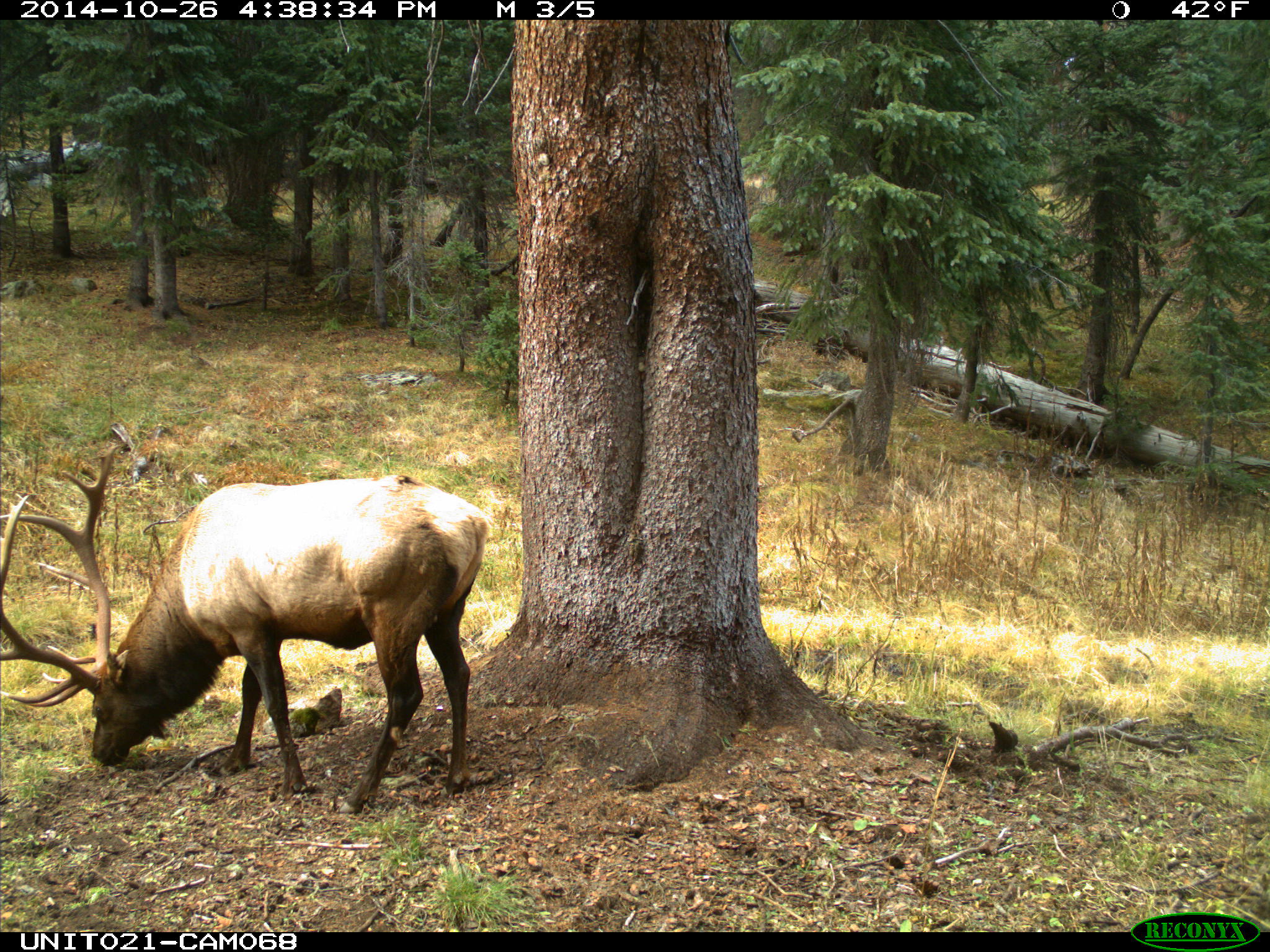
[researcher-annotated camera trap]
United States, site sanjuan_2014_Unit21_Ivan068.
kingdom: Animalia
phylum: Chordata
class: Mammalia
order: Artiodactyla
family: Cervidae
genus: Cervus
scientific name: Cervus elaphus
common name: red deer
Cervus elaphus (red deer).